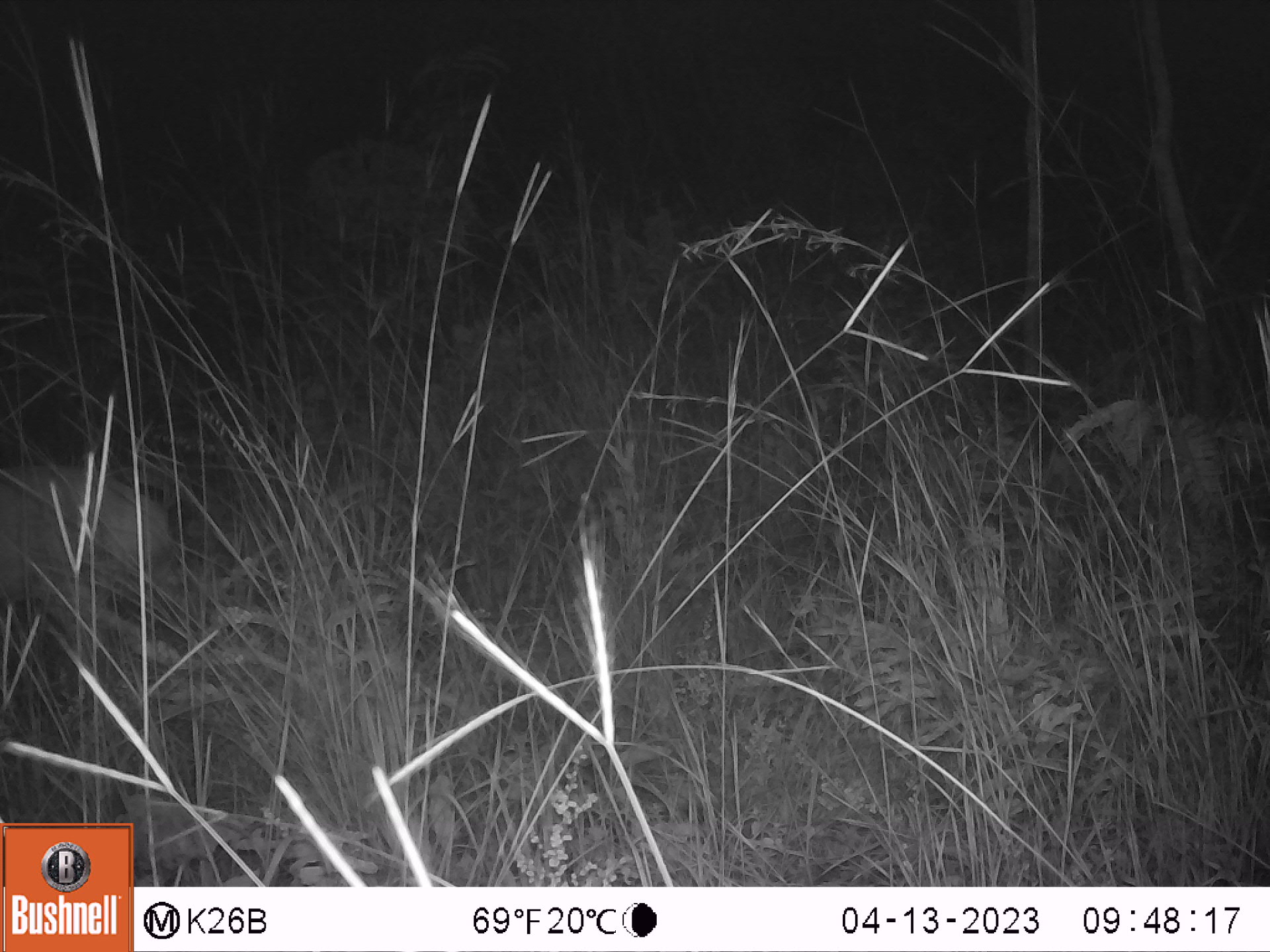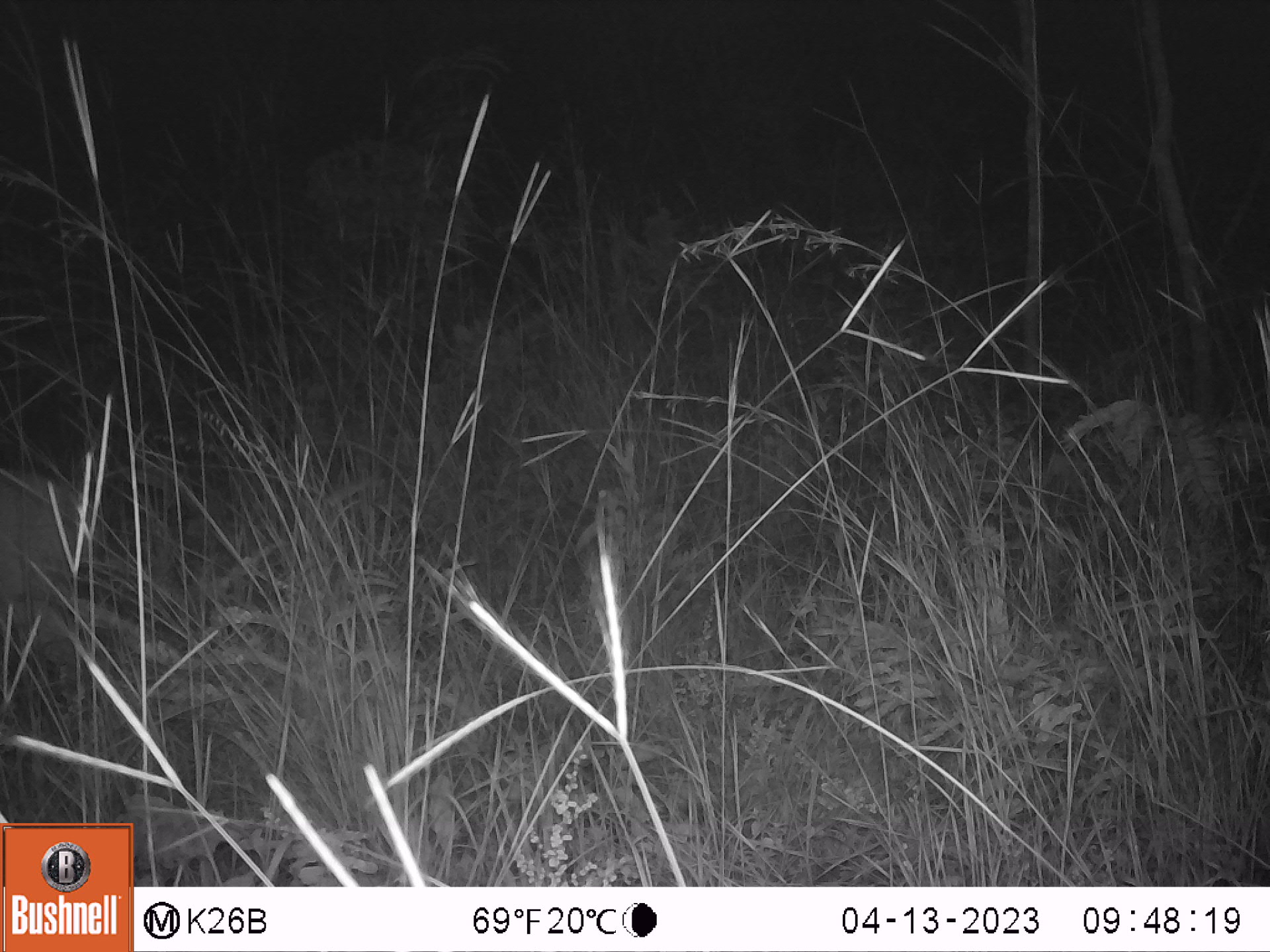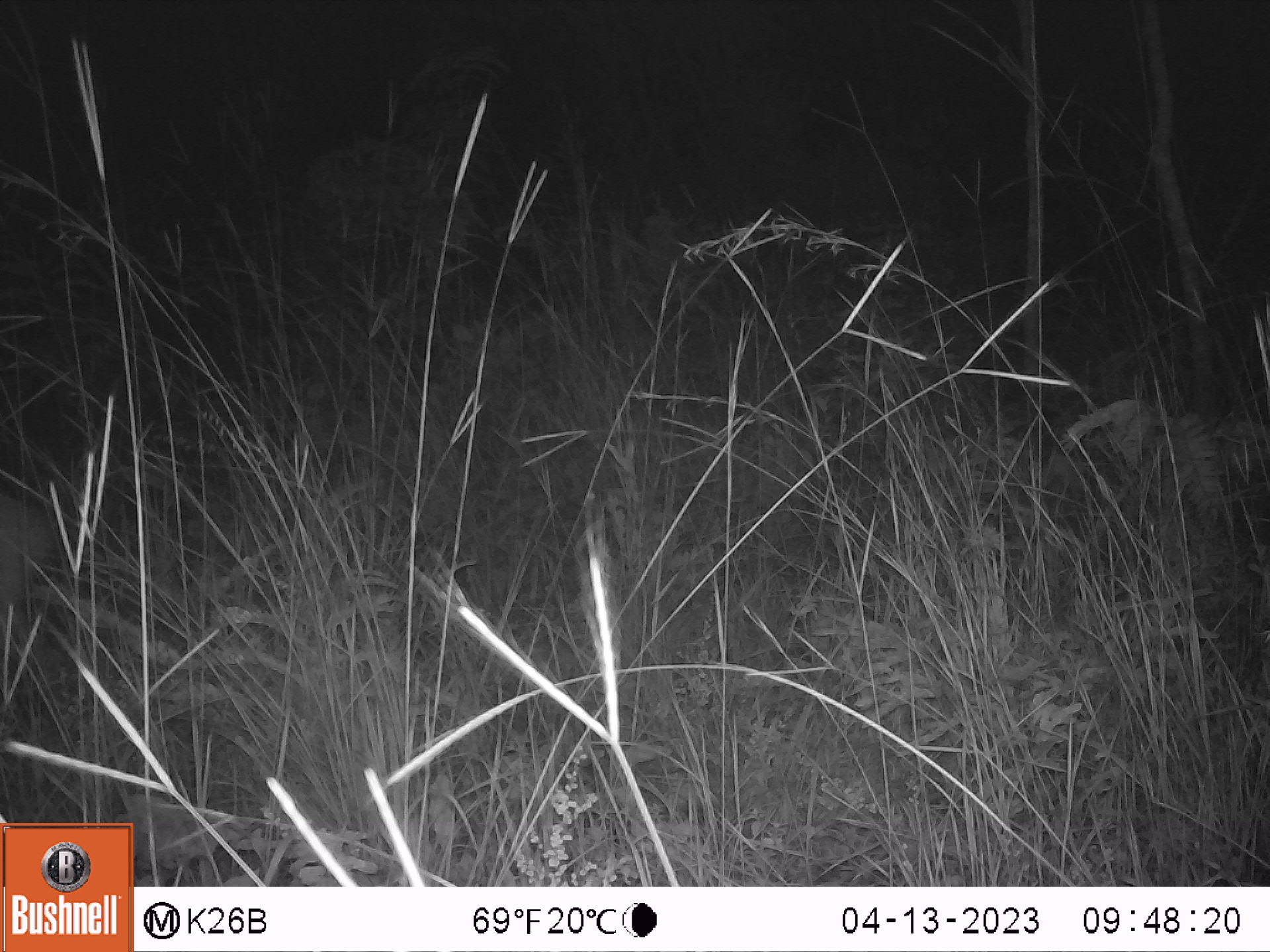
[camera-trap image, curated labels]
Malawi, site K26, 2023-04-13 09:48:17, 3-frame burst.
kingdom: Animalia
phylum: Chordata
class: Mammalia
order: Artiodactyla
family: Bovidae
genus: Tragelaphus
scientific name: Tragelaphus sylvaticus sylvaticus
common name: cape bushbuck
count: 1